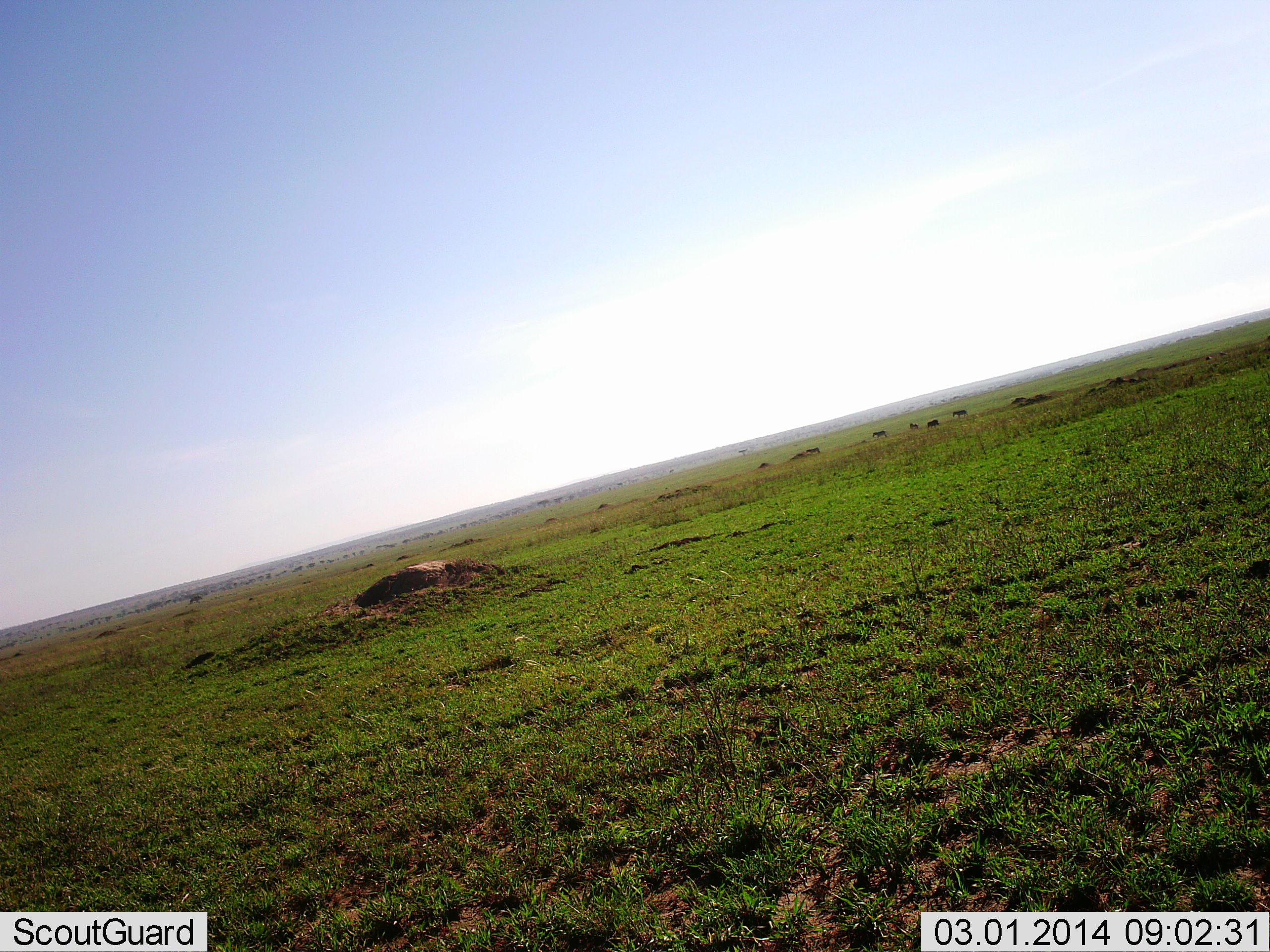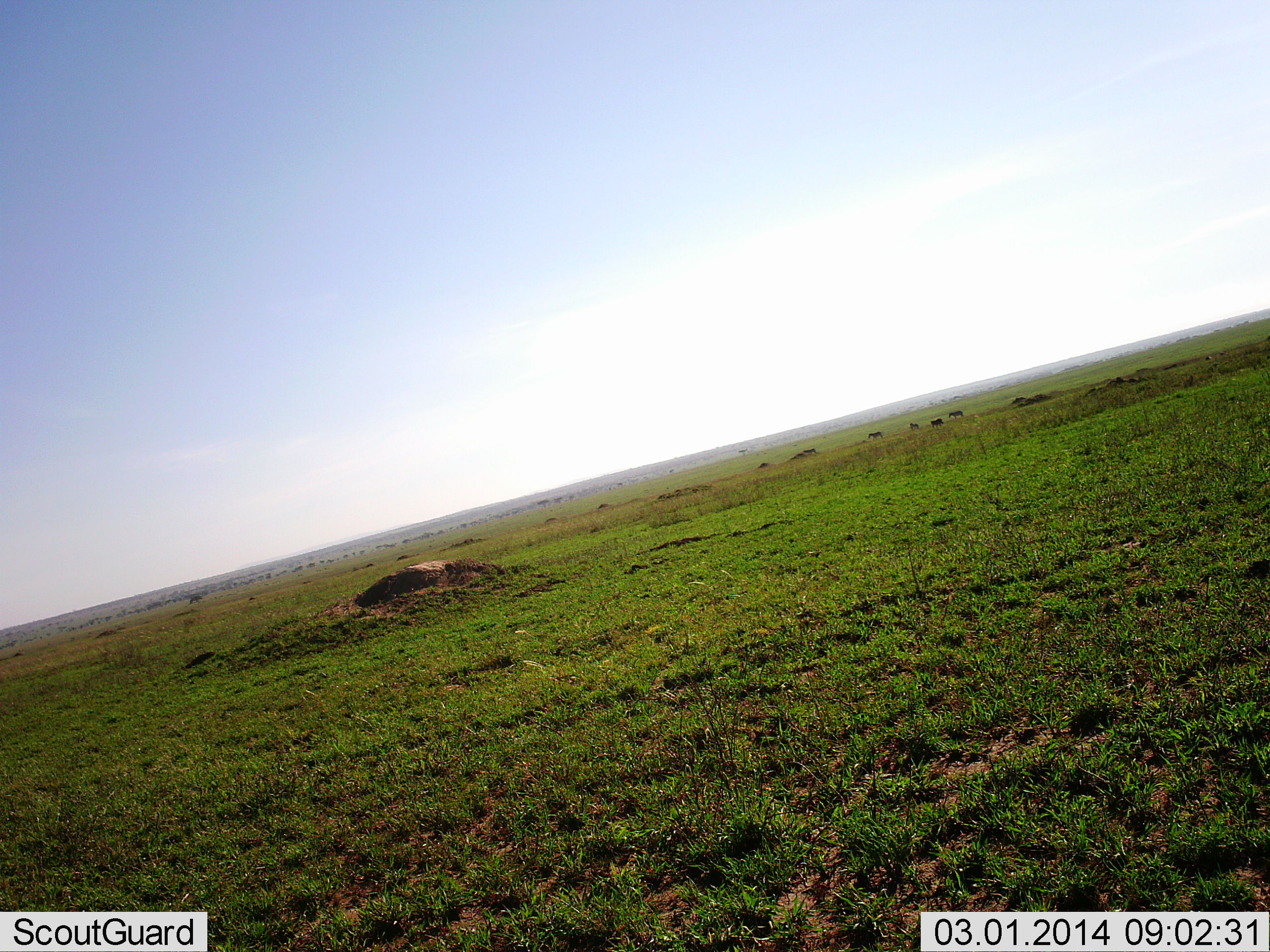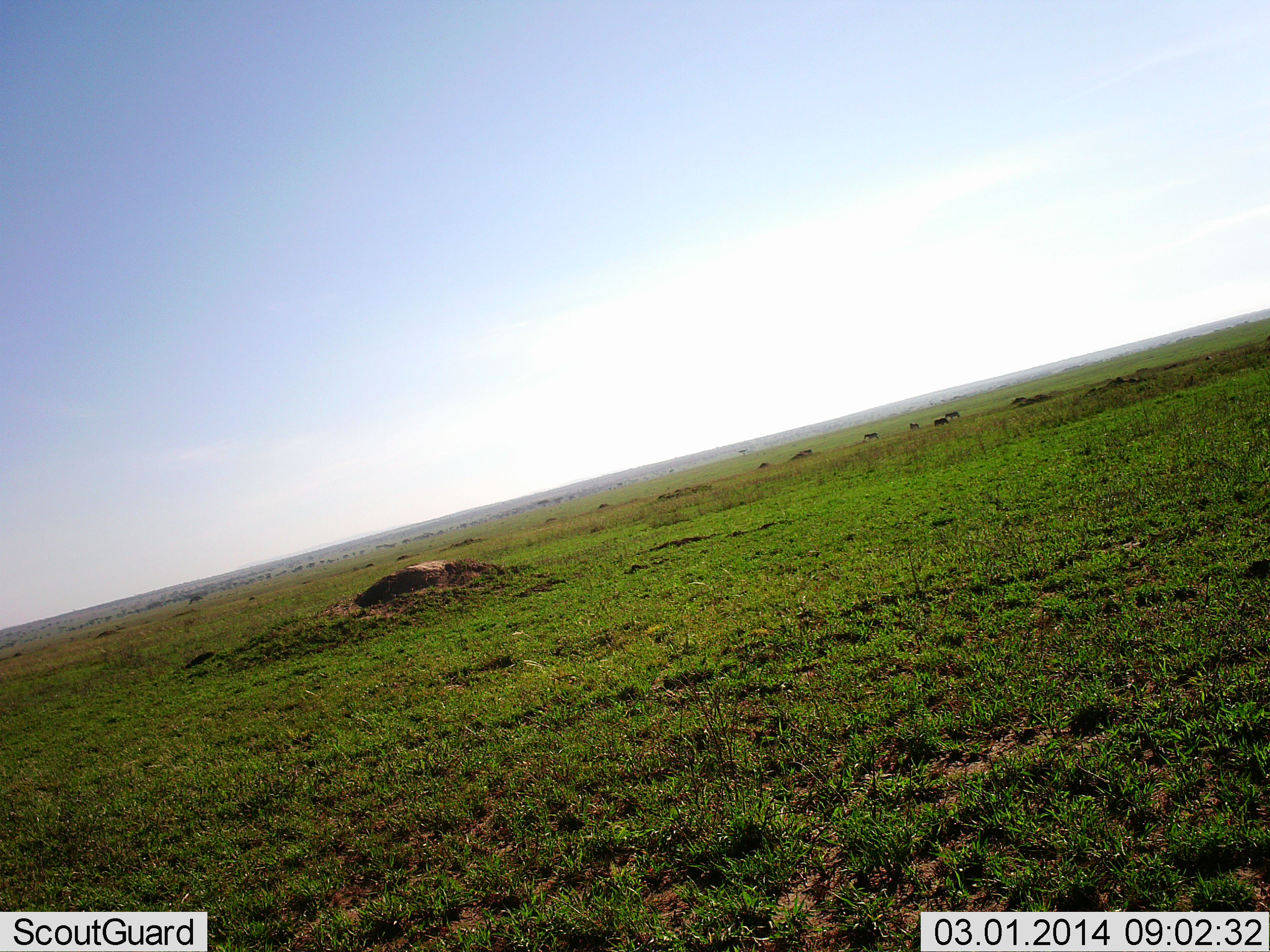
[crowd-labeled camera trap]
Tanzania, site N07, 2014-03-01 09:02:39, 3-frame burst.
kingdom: Animalia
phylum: Chordata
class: Mammalia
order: Artiodactyla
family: Bovidae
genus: Connochaetes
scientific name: Connochaetes taurinus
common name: blue wildebeest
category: wildebeest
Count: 5.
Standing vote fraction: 22%.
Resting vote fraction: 0%.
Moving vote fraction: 67%.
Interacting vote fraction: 11%.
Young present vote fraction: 0%.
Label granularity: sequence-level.